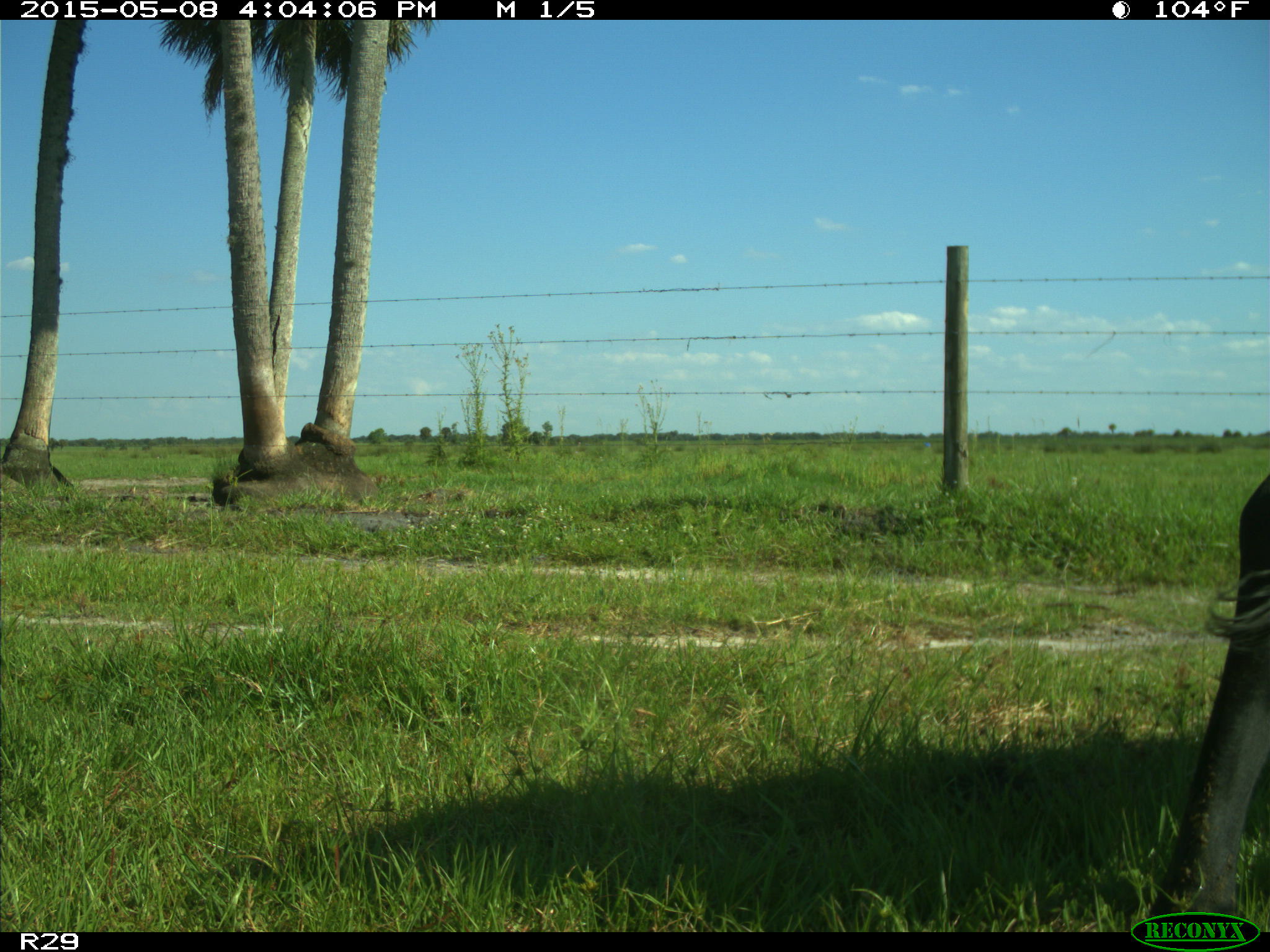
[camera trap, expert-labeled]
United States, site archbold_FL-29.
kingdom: Animalia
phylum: Chordata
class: Mammalia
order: Artiodactyla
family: Bovidae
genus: Bos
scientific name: Bos taurus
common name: domestic cow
Bos taurus (domestic cow).